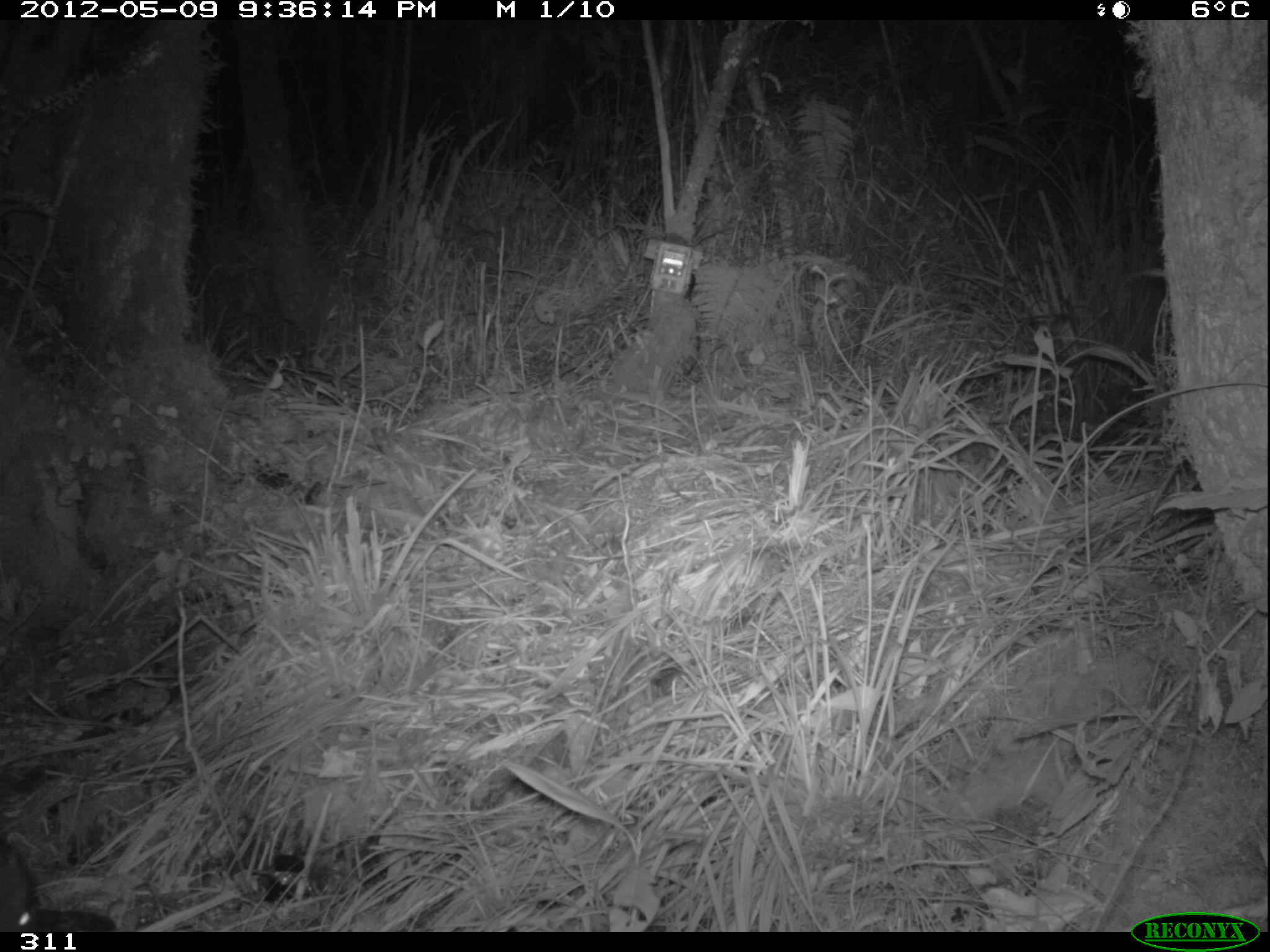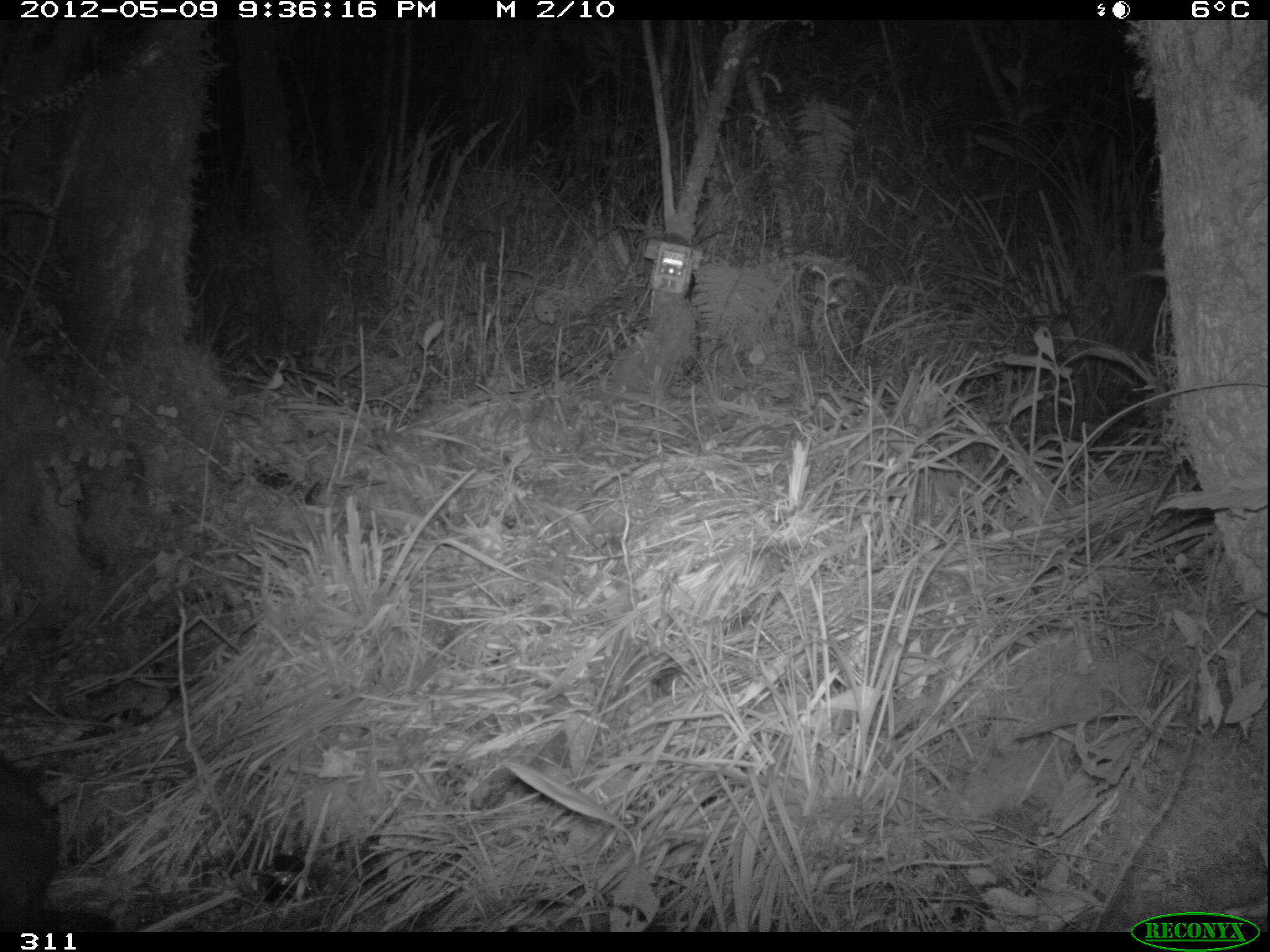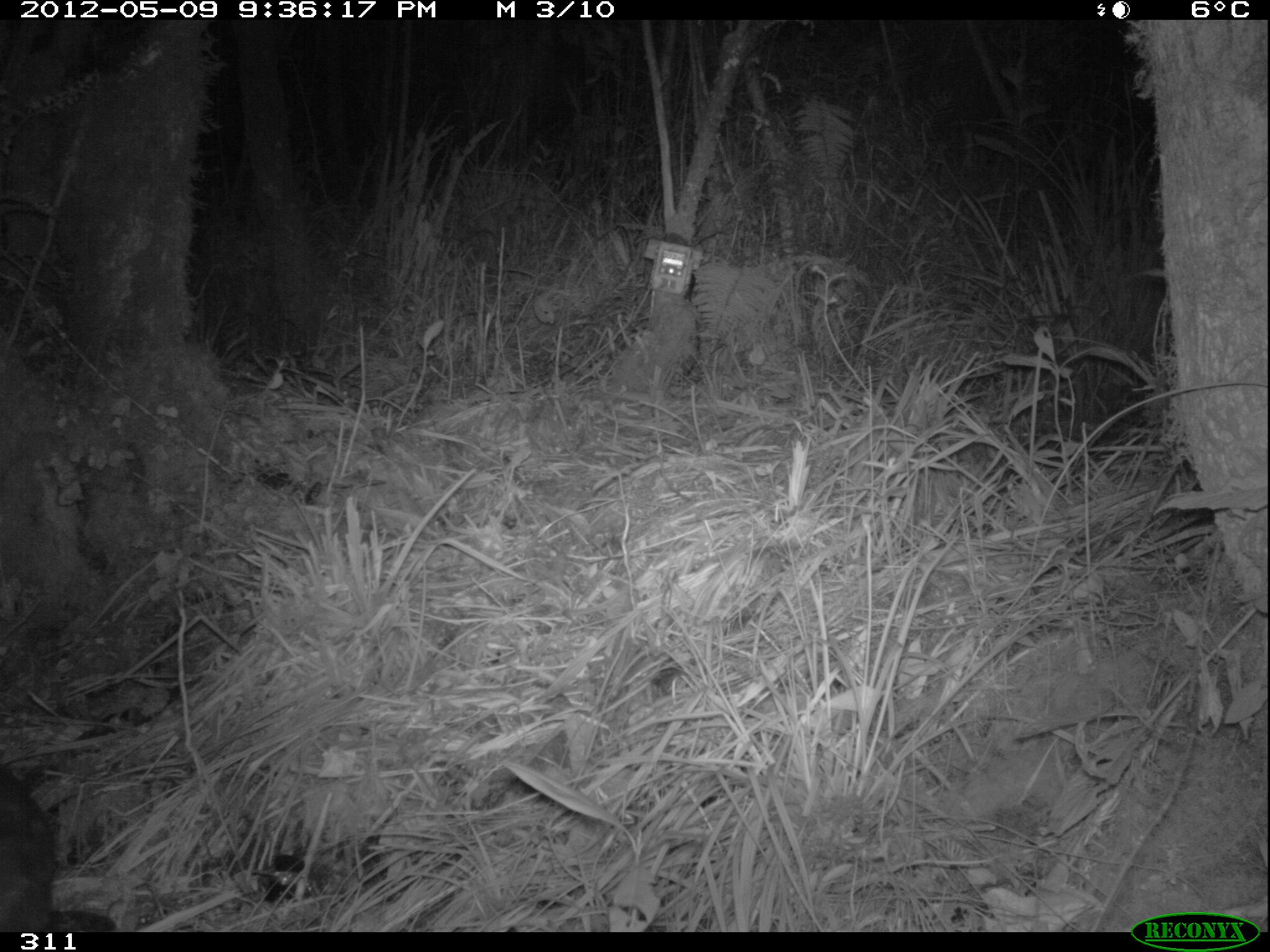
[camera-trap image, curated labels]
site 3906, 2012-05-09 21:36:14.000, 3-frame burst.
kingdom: Animalia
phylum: Chordata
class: Mammalia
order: Rodentia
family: Cuniculidae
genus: Cuniculus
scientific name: Cuniculus taczanowskii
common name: mountain paca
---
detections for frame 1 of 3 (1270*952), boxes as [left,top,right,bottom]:
cuniculus taczanowskii: [0,834,38,931]